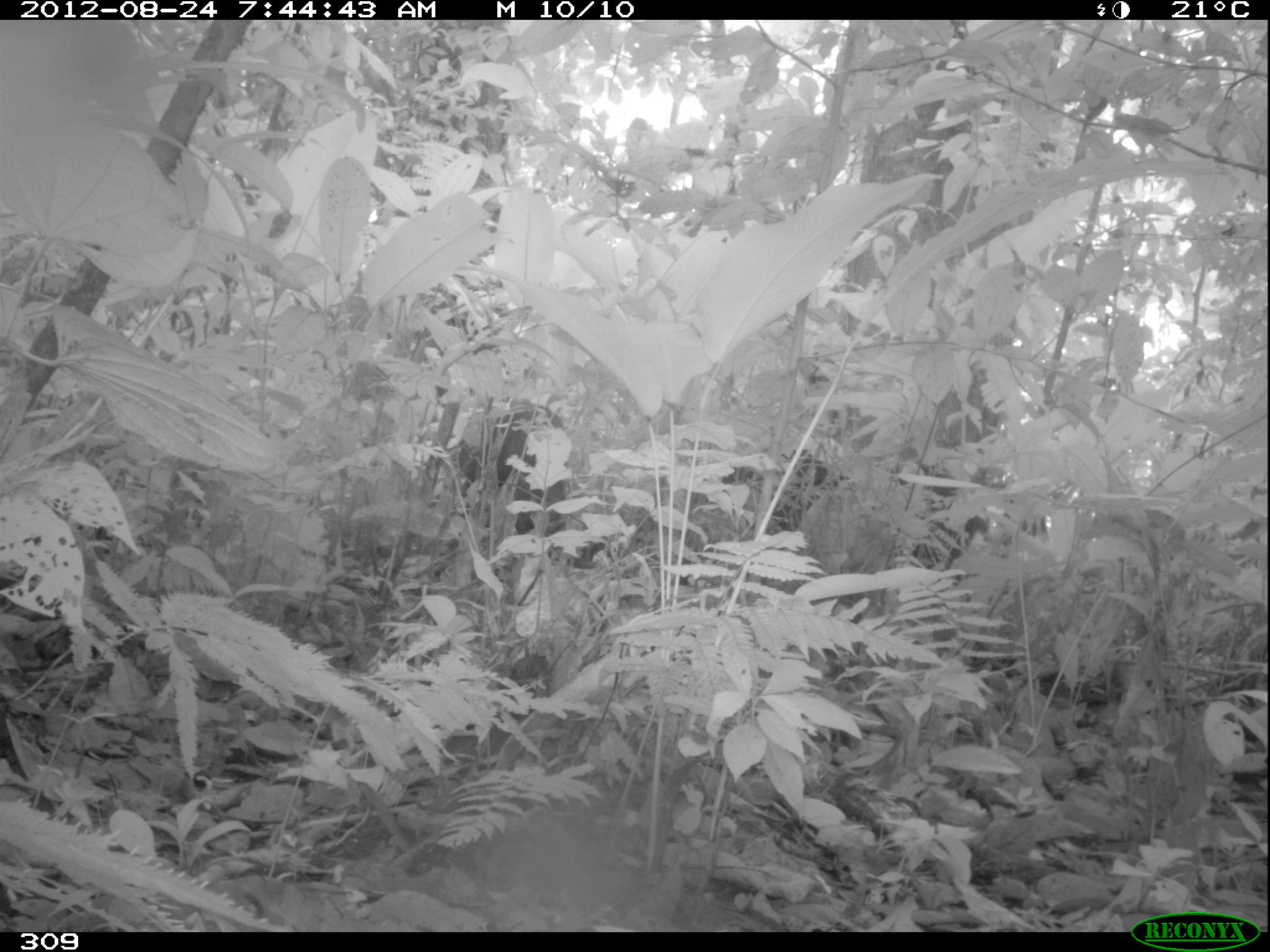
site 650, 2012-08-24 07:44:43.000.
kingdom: Animalia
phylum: Chordata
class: Mammalia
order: Artiodactyla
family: Tayassuidae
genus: Tayassu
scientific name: Tayassu pecari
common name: white-lipped peccary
Tayassu pecari (white-lipped peccary).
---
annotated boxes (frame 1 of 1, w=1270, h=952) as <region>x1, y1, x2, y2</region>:
tayassu pecari: <region>714, 444, 854, 581</region>; <region>457, 401, 569, 552</region>